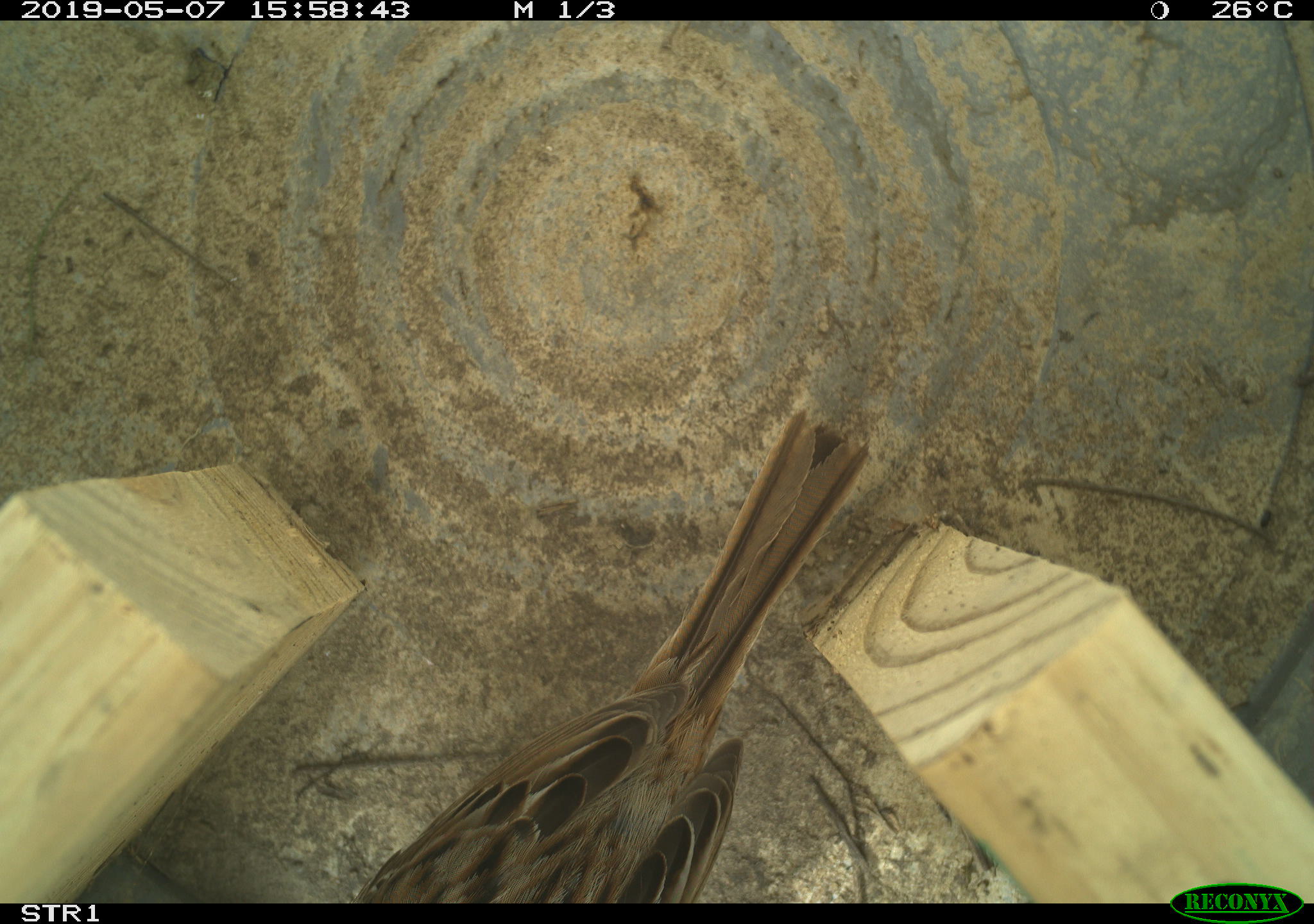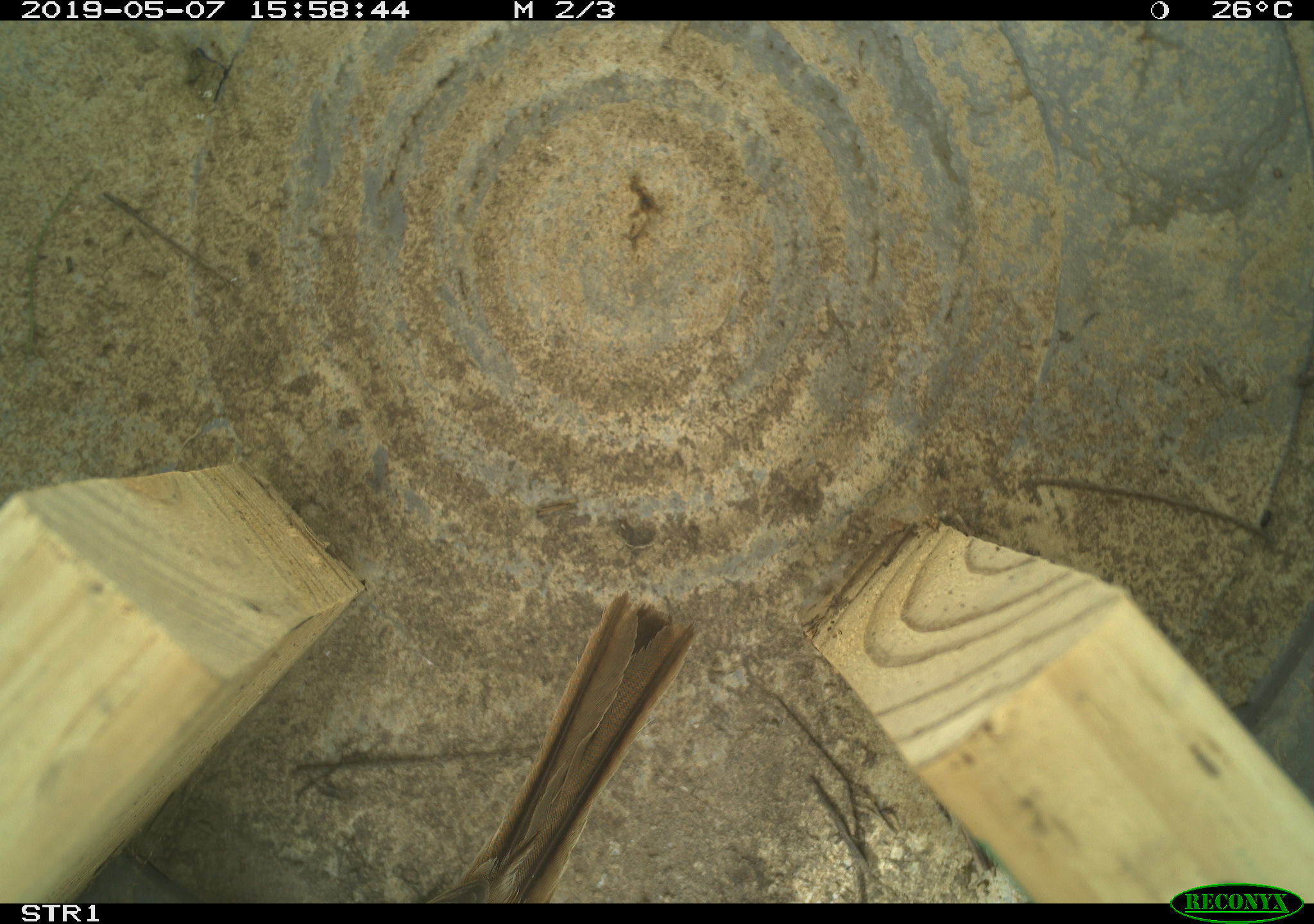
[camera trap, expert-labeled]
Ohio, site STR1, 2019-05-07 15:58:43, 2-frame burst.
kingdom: Animalia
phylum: Chordata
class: Aves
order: Passeriformes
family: Passerellidae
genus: Melospiza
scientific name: Melospiza melodia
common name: song sparrow